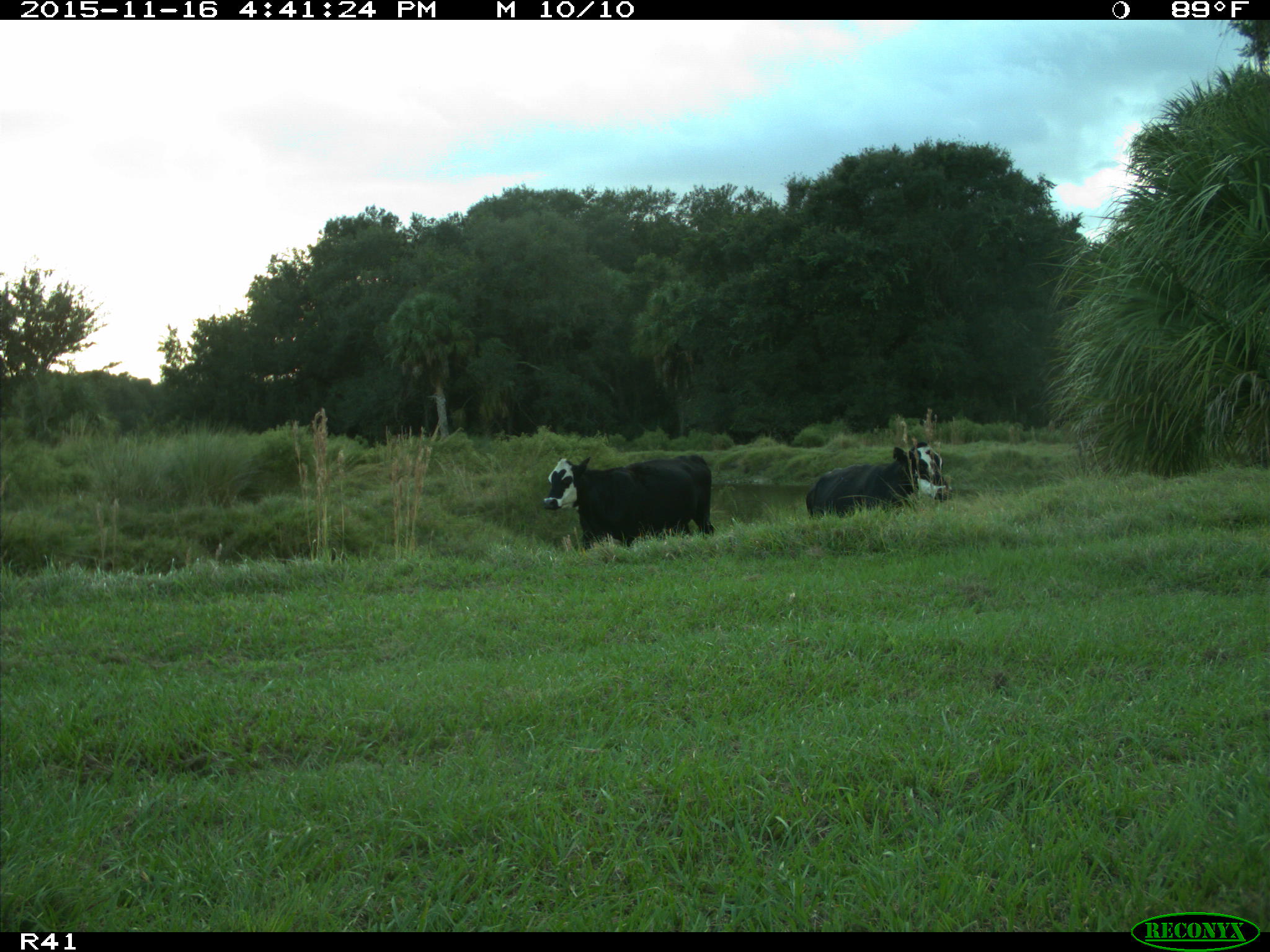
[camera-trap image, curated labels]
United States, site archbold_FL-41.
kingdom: Animalia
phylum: Chordata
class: Mammalia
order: Artiodactyla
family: Bovidae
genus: Bos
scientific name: Bos taurus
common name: domestic cow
Bos taurus (domestic cow).